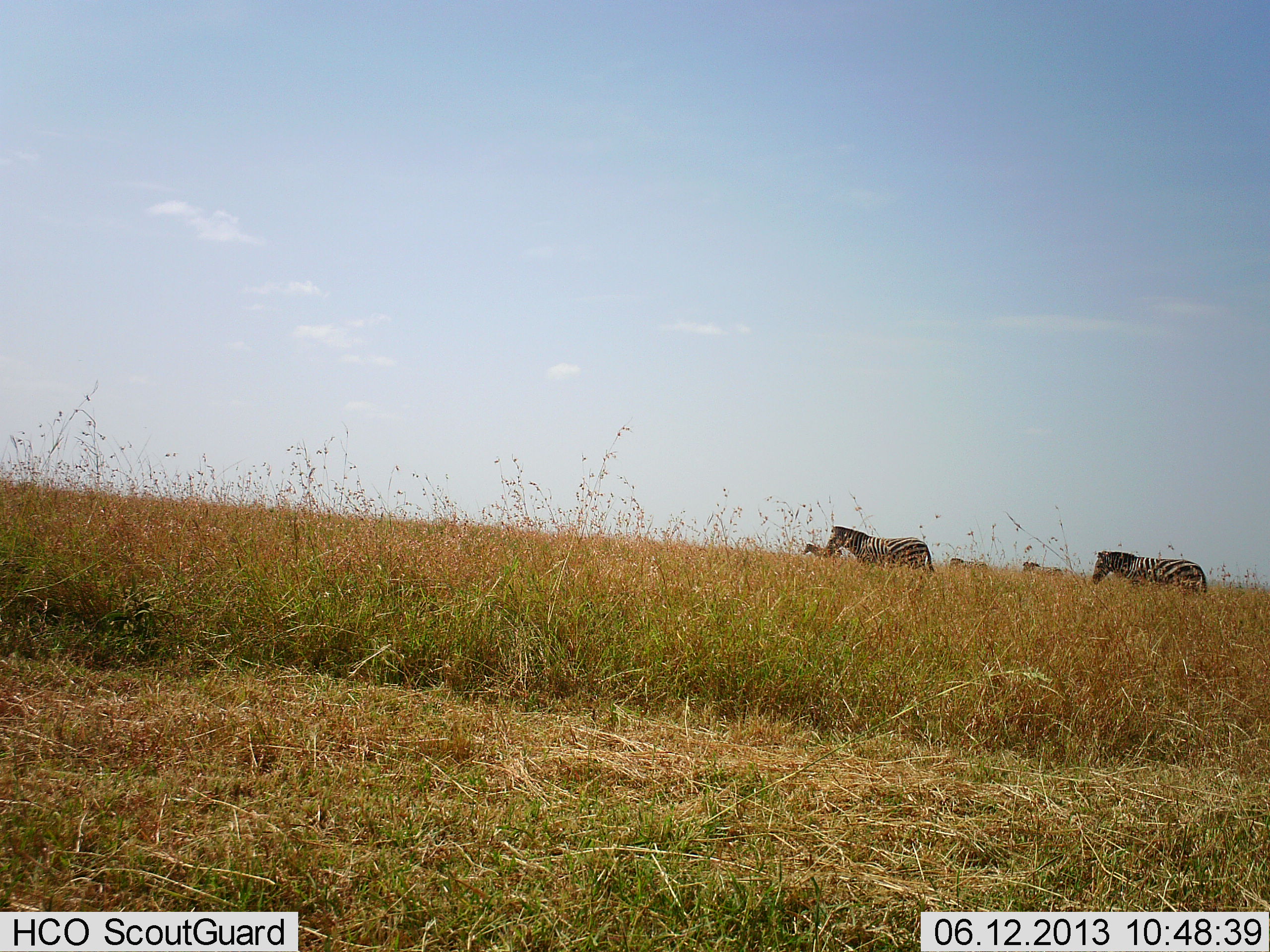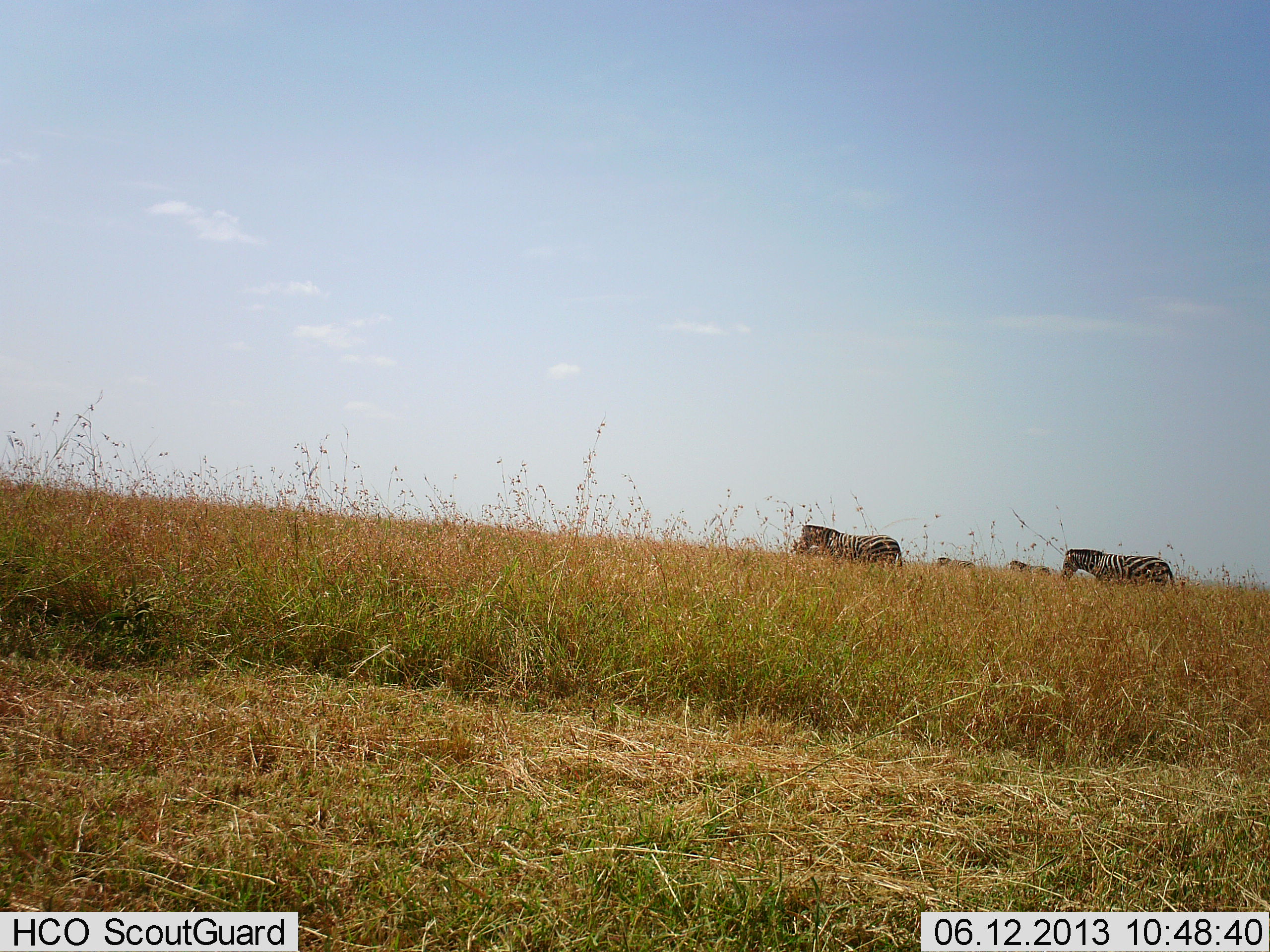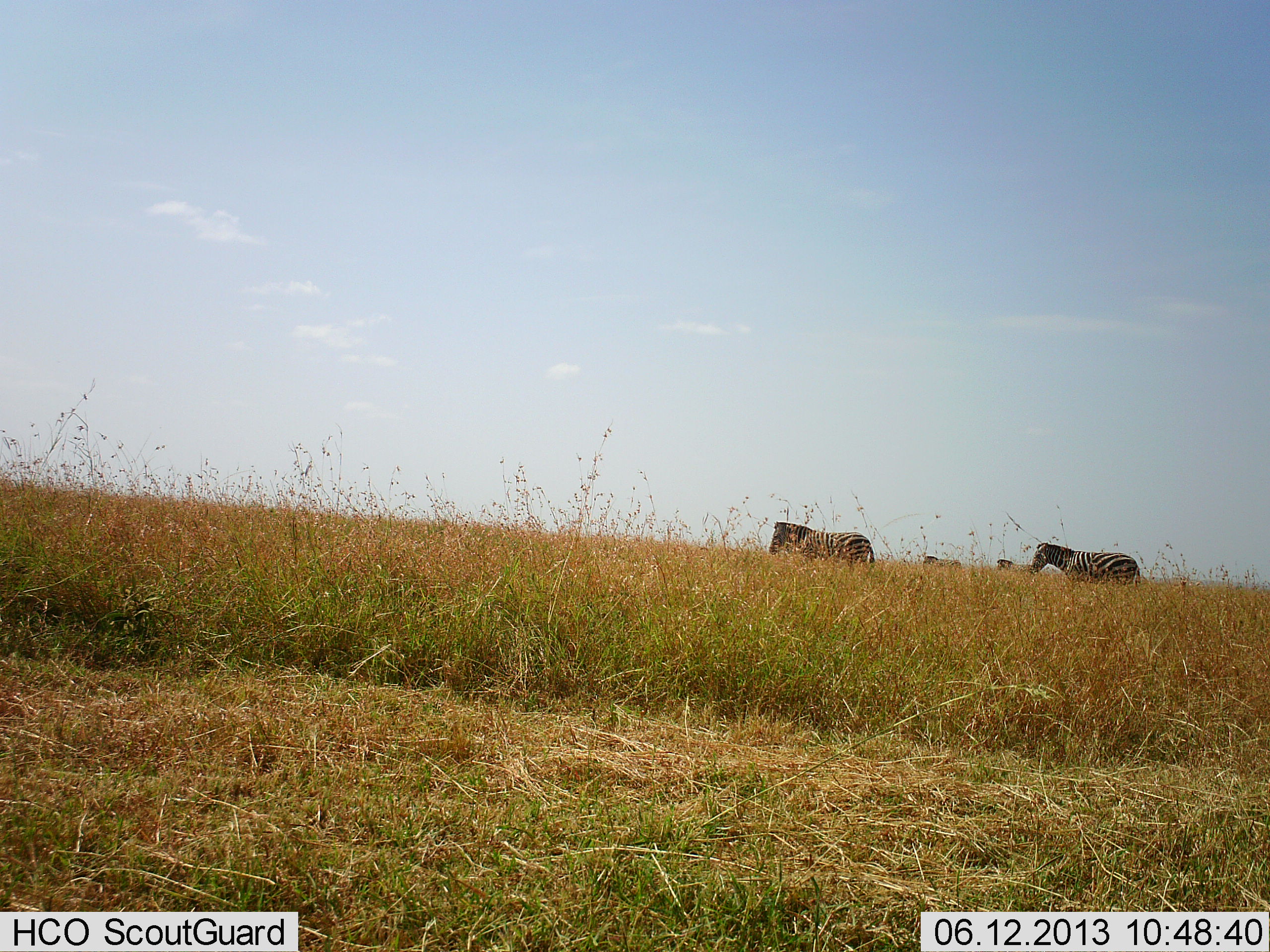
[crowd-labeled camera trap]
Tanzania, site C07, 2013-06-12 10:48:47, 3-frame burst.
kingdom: Animalia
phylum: Chordata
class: Mammalia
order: Perissodactyla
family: Equidae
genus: Equus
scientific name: Equus quagga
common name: plains zebra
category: zebra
Zebra (plains zebra) (Equus quagga), count 5. Behavior (volunteer vote fractions): standing 8%, resting 4%, moving 88%, interacting 0%. Young present (vote fraction): 0%. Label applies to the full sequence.